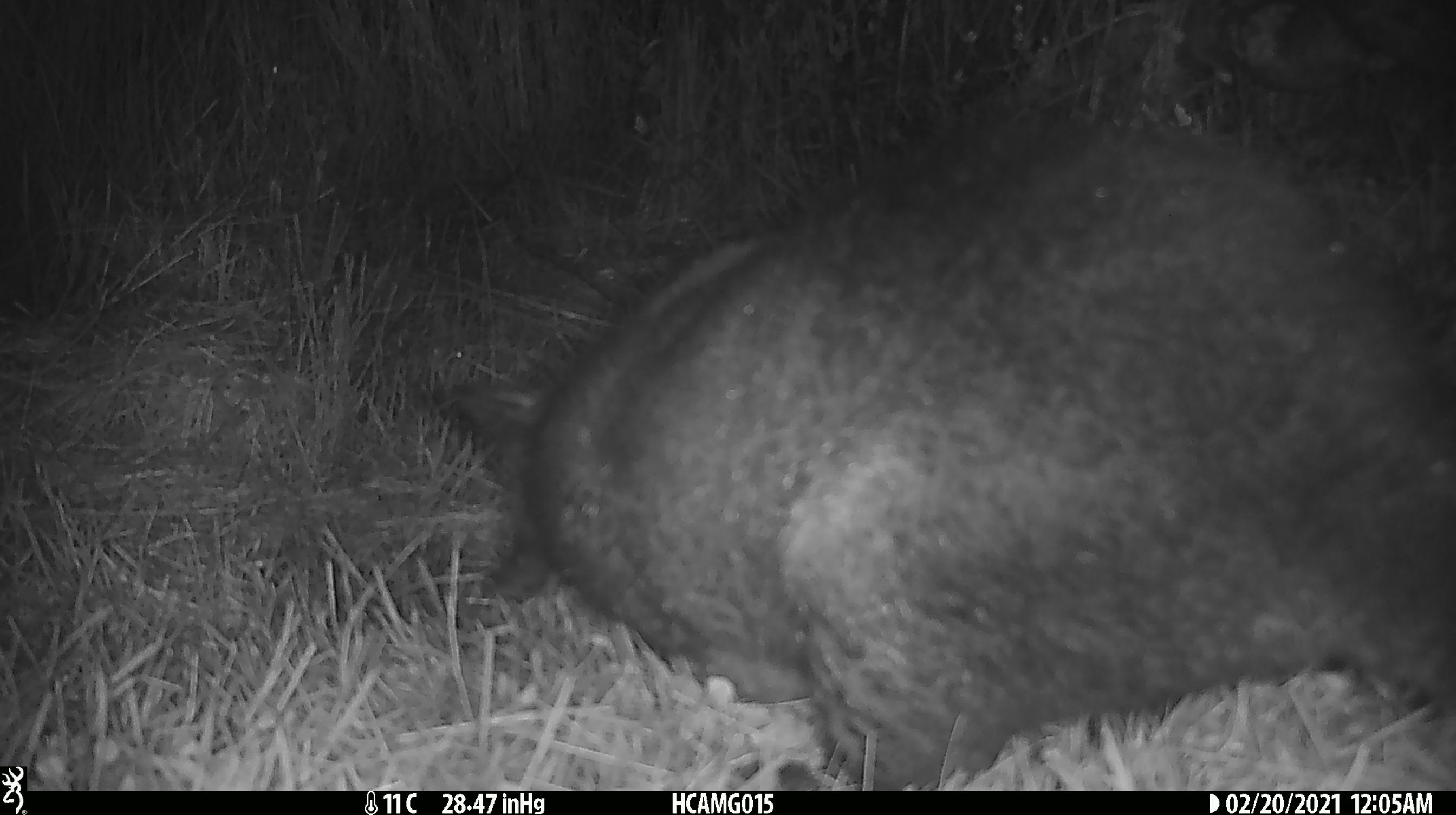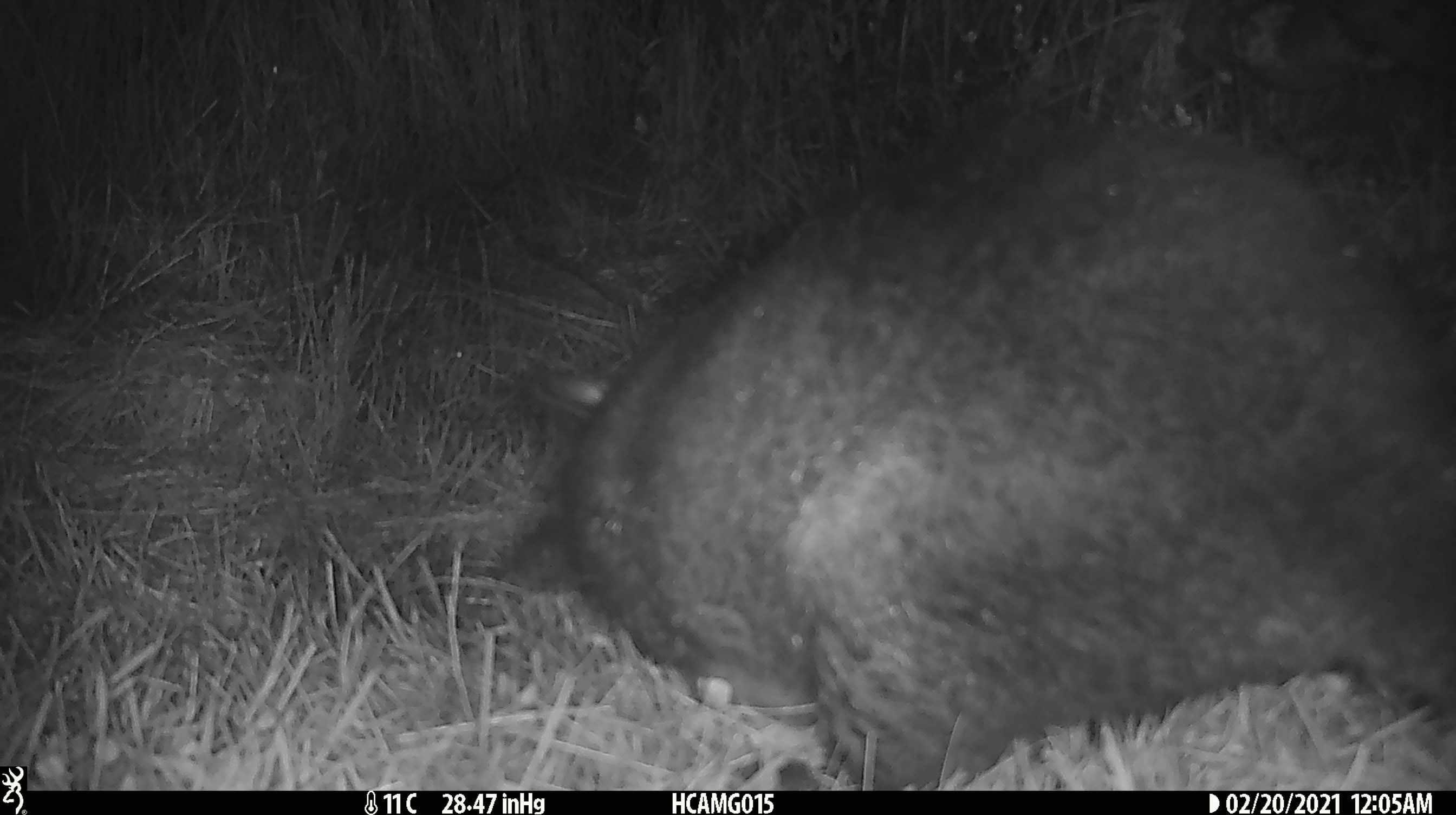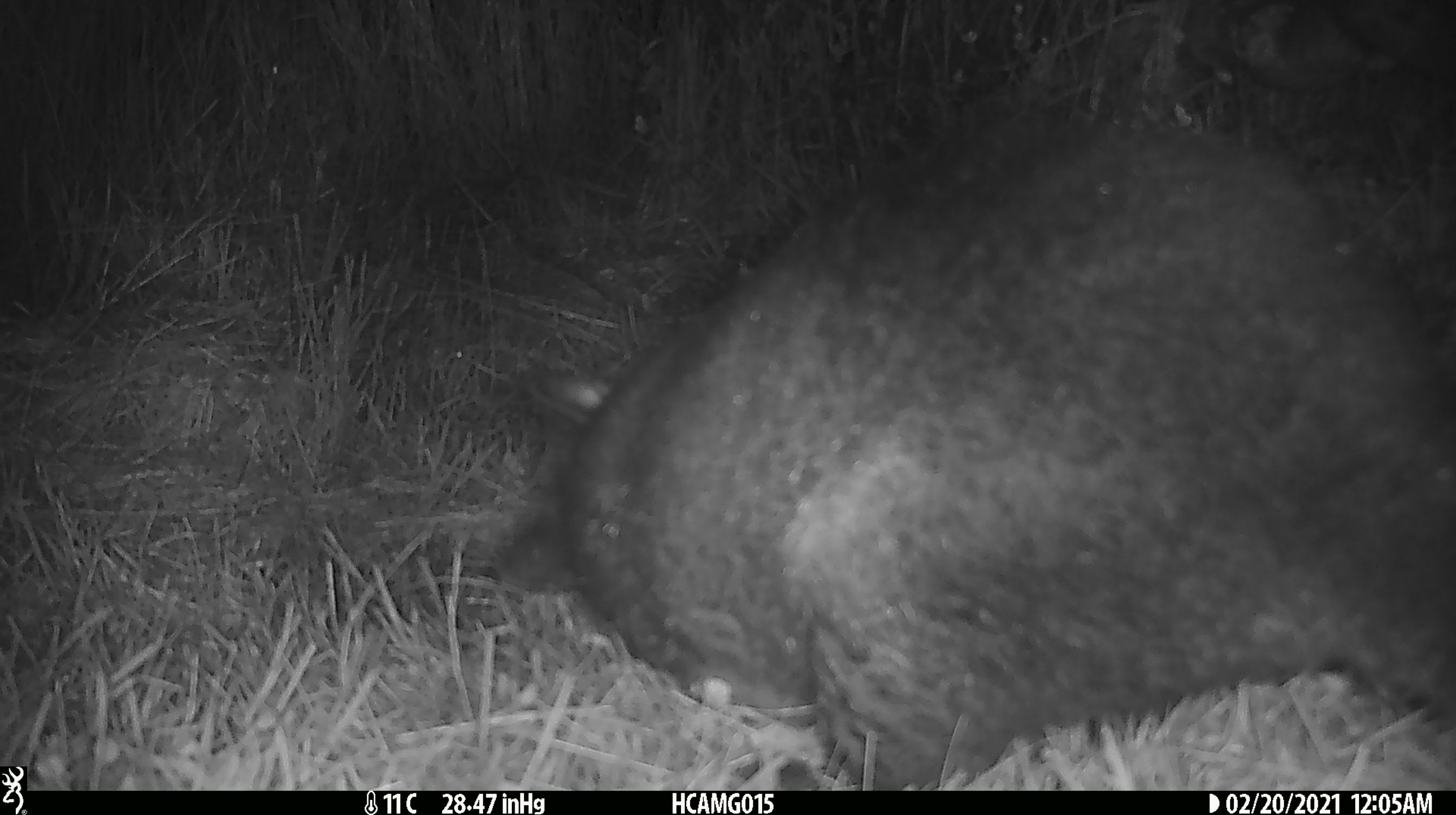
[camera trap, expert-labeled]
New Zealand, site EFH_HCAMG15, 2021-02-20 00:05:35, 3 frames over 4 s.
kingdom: Animalia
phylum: Chordata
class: Mammalia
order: Diprotodontia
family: Phalangeridae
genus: Trichosurus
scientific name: Trichosurus vulpecula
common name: common brushtail possum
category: possum